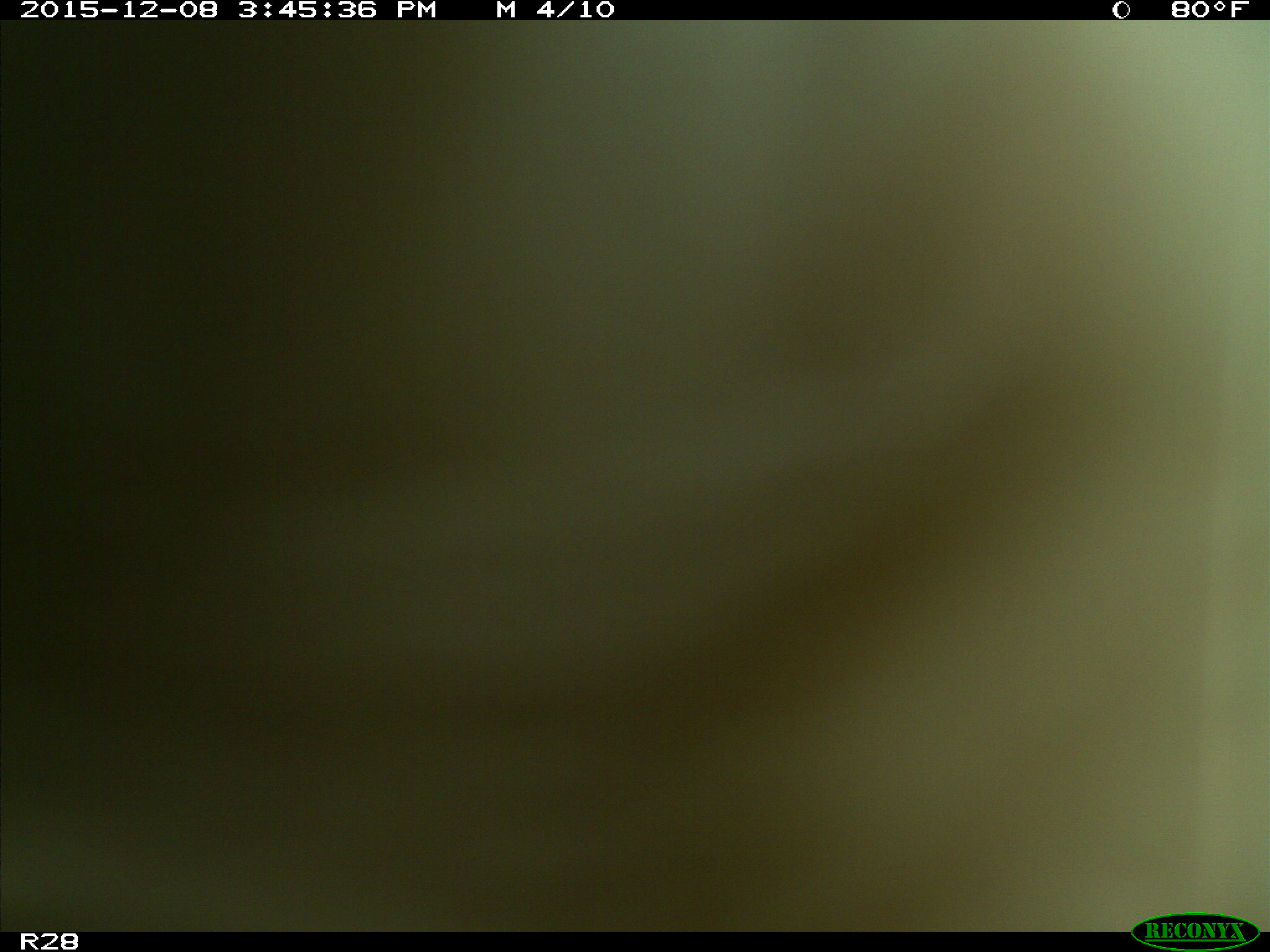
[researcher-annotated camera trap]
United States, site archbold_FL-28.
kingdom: Animalia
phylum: Chordata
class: Mammalia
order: Artiodactyla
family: Bovidae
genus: Bos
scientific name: Bos taurus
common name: domestic cow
Bos taurus (domestic cow).